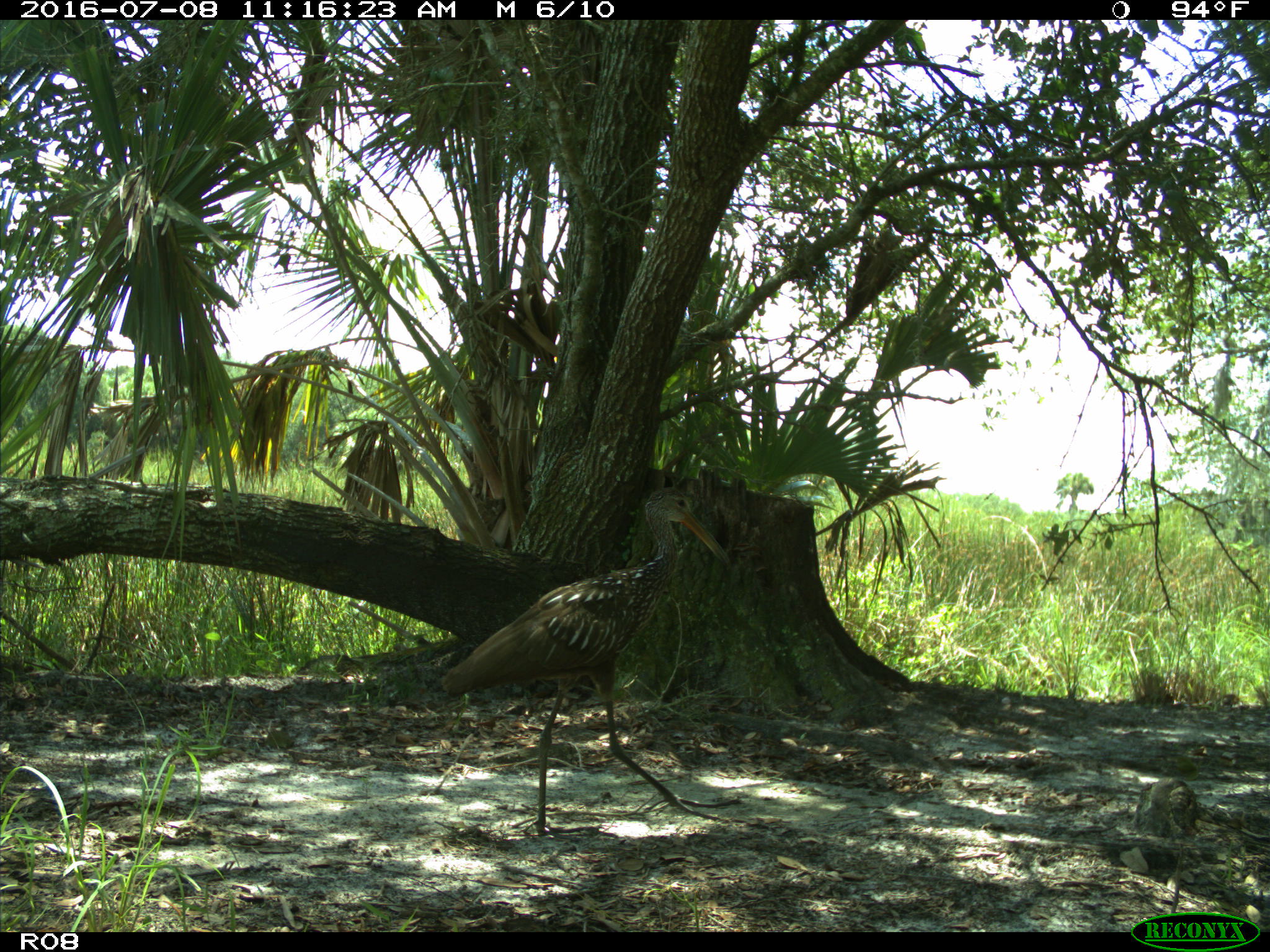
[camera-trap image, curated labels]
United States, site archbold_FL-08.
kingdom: Animalia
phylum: Chordata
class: Aves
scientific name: Aves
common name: birds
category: unidentified bird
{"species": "unidentified bird (birds) (Aves)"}